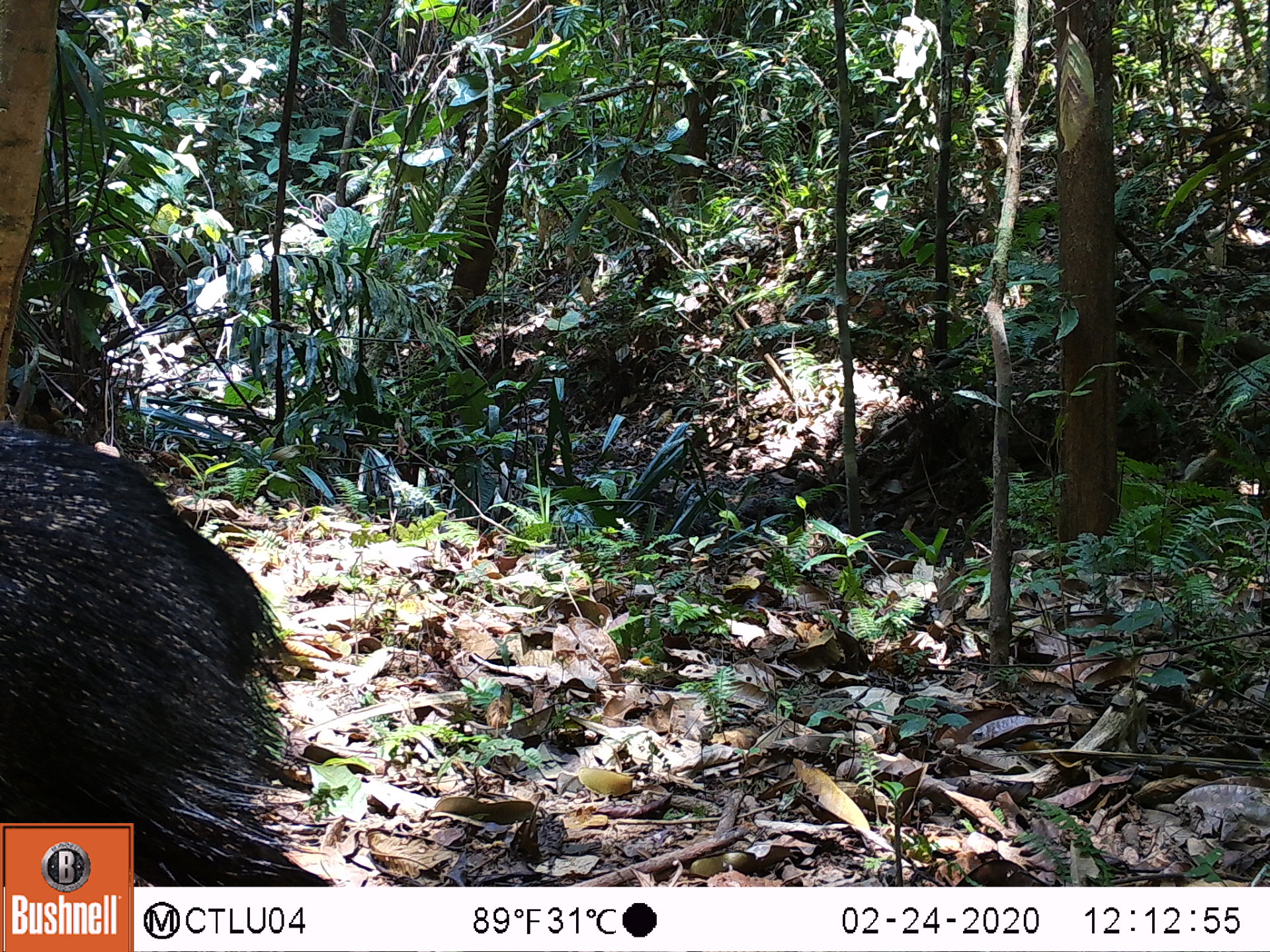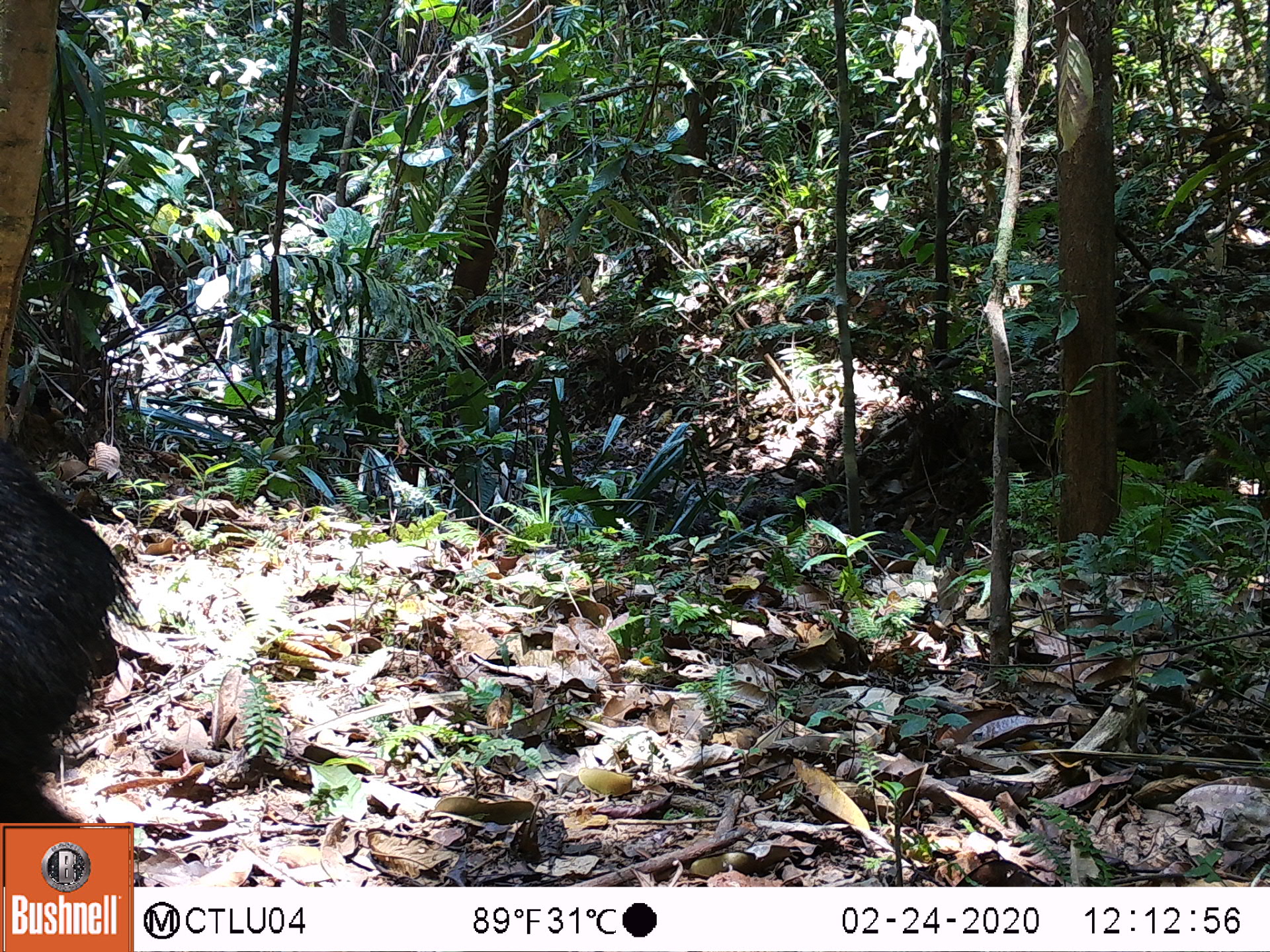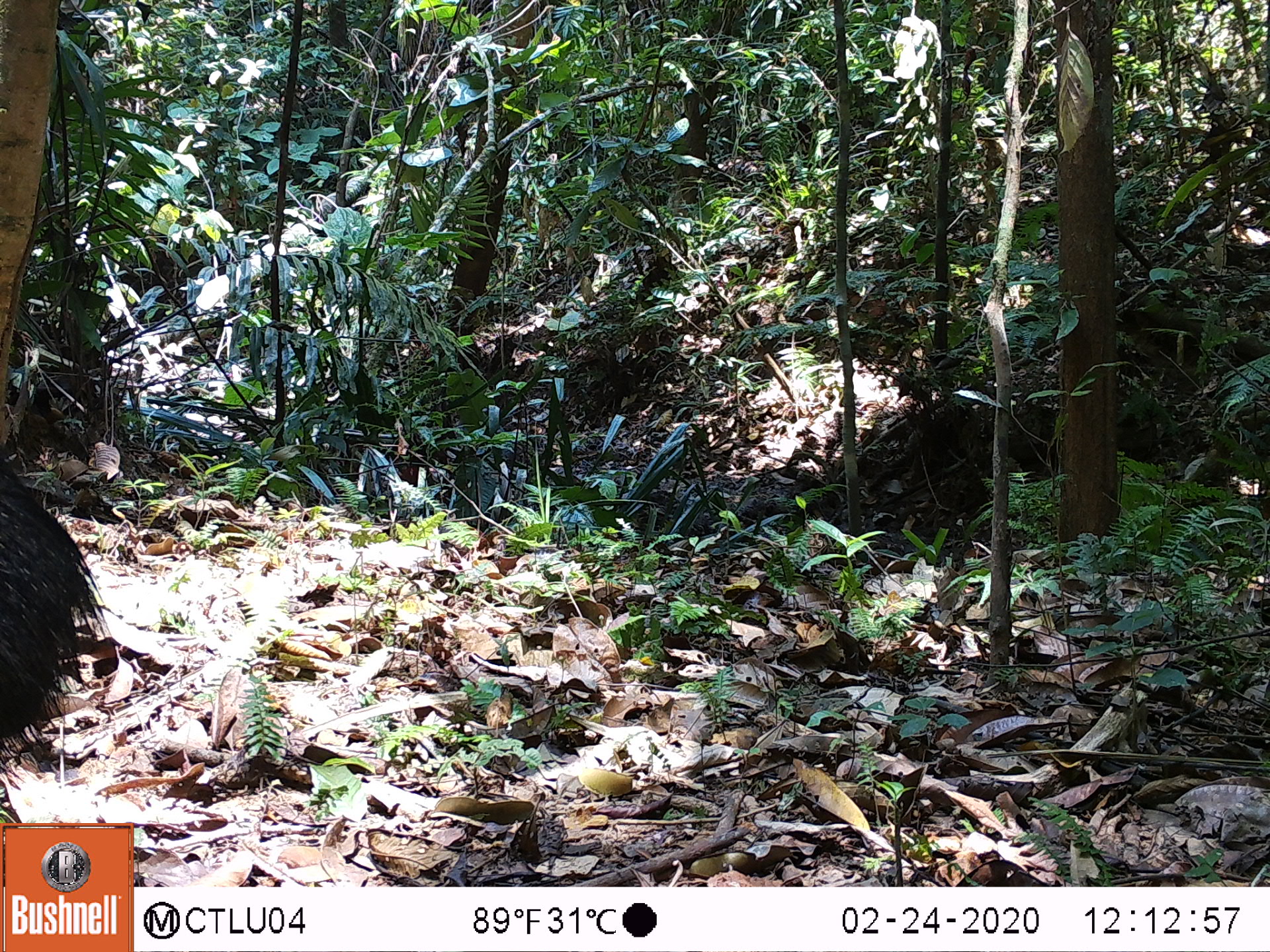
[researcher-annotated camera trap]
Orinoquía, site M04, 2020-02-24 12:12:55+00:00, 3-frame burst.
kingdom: Animalia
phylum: Chordata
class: Mammalia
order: Artiodactyla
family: Tayassuidae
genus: Pecari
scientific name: Pecari tajacu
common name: collared peccary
Collared peccary (Pecari tajacu).